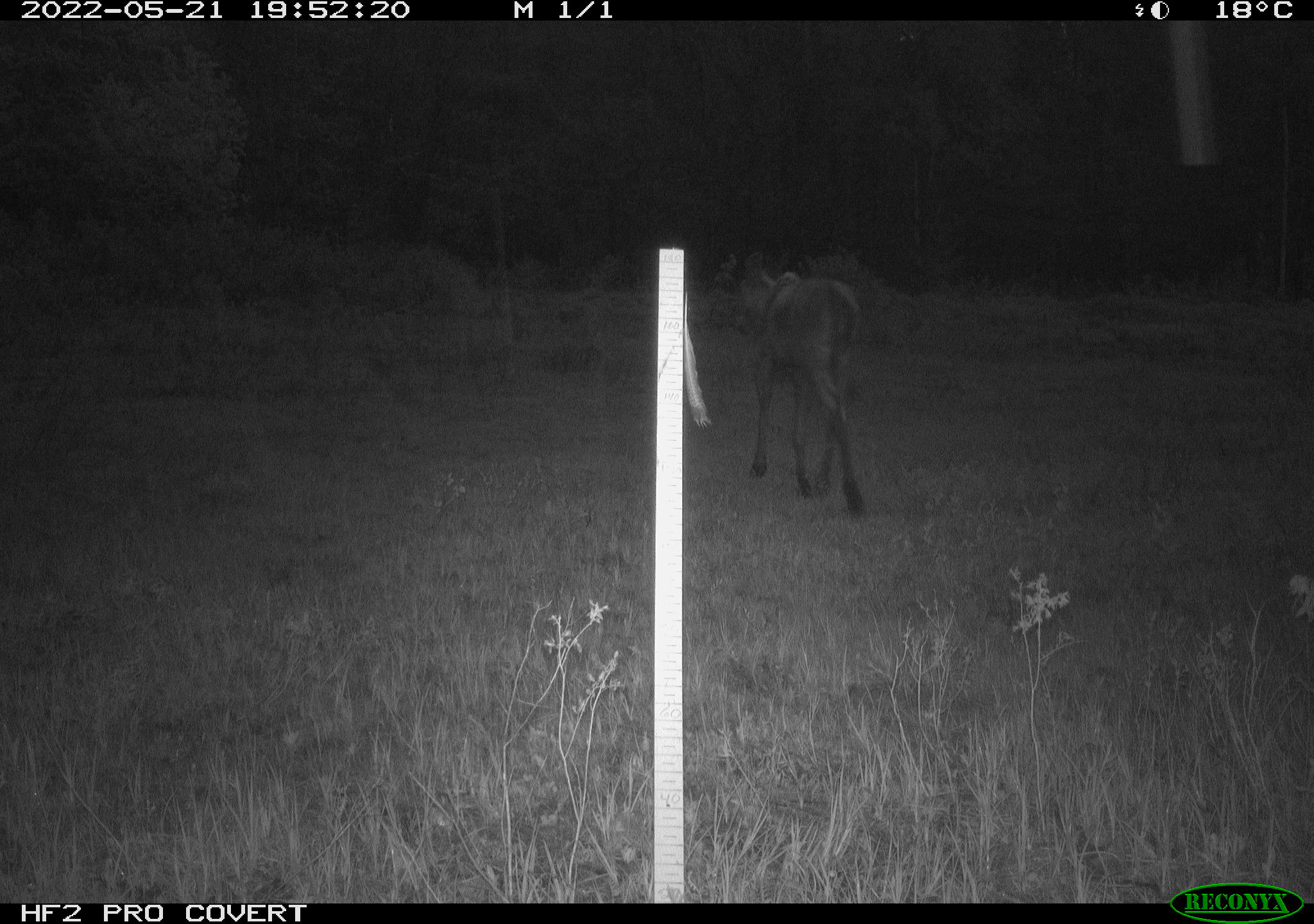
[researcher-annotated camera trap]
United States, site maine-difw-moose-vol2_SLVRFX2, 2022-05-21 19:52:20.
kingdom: Animalia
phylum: Chordata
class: Mammalia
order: Artiodactyla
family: Cervidae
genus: Alces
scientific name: Alces alces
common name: moose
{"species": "moose (Alces alces)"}